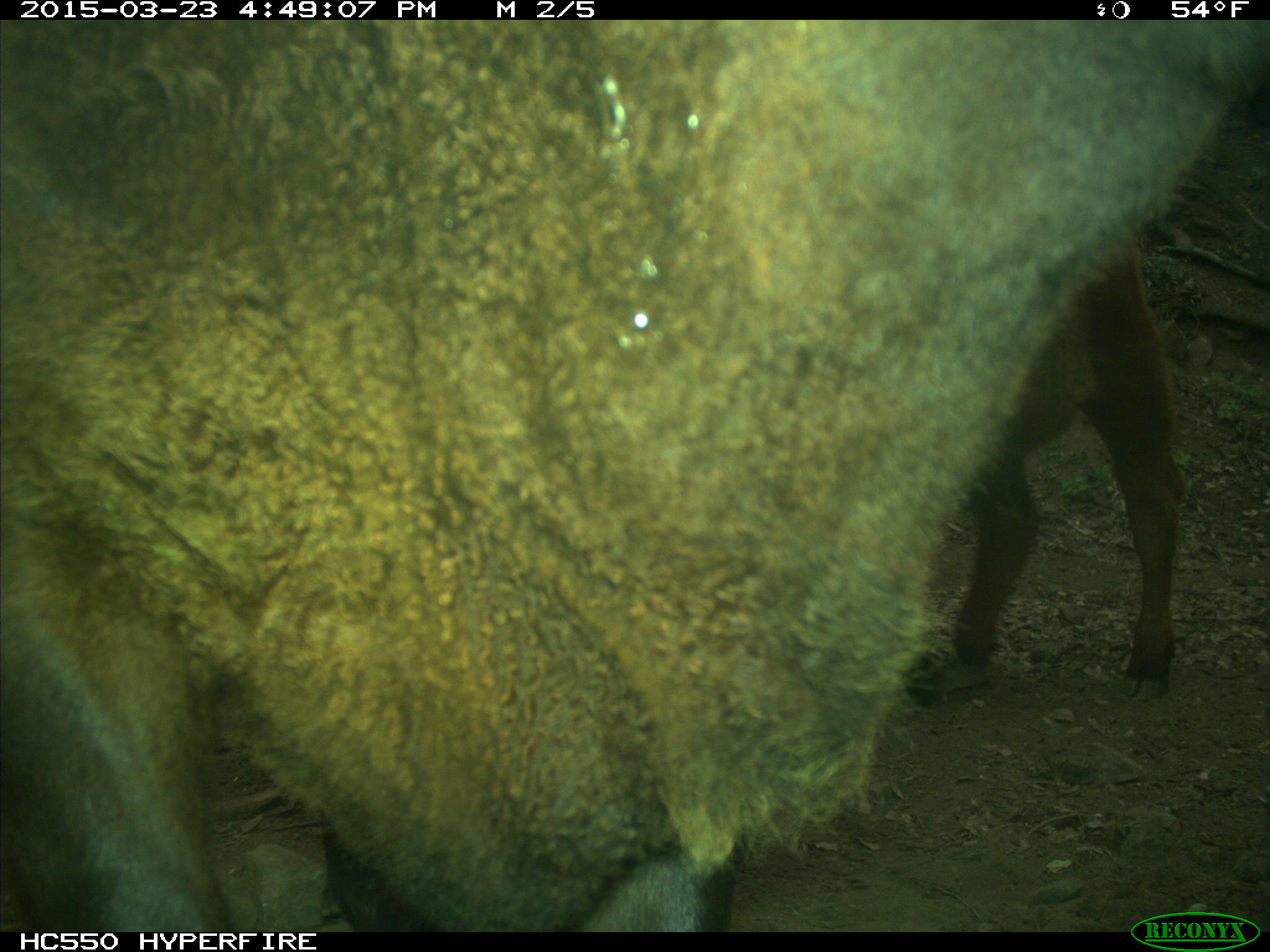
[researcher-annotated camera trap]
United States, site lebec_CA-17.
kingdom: Animalia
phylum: Chordata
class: Mammalia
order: Artiodactyla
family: Bovidae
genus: Bos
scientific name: Bos taurus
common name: domestic cow